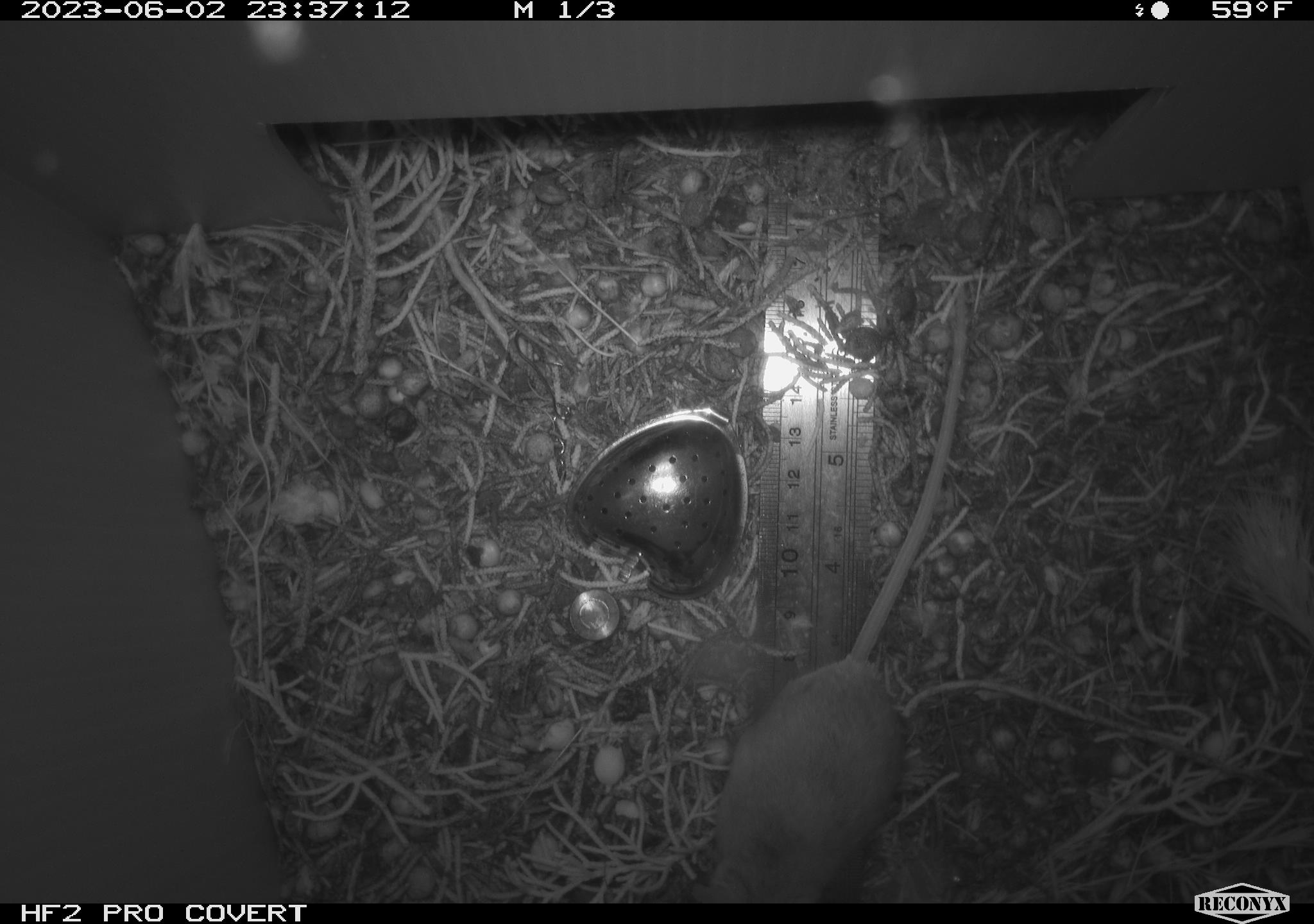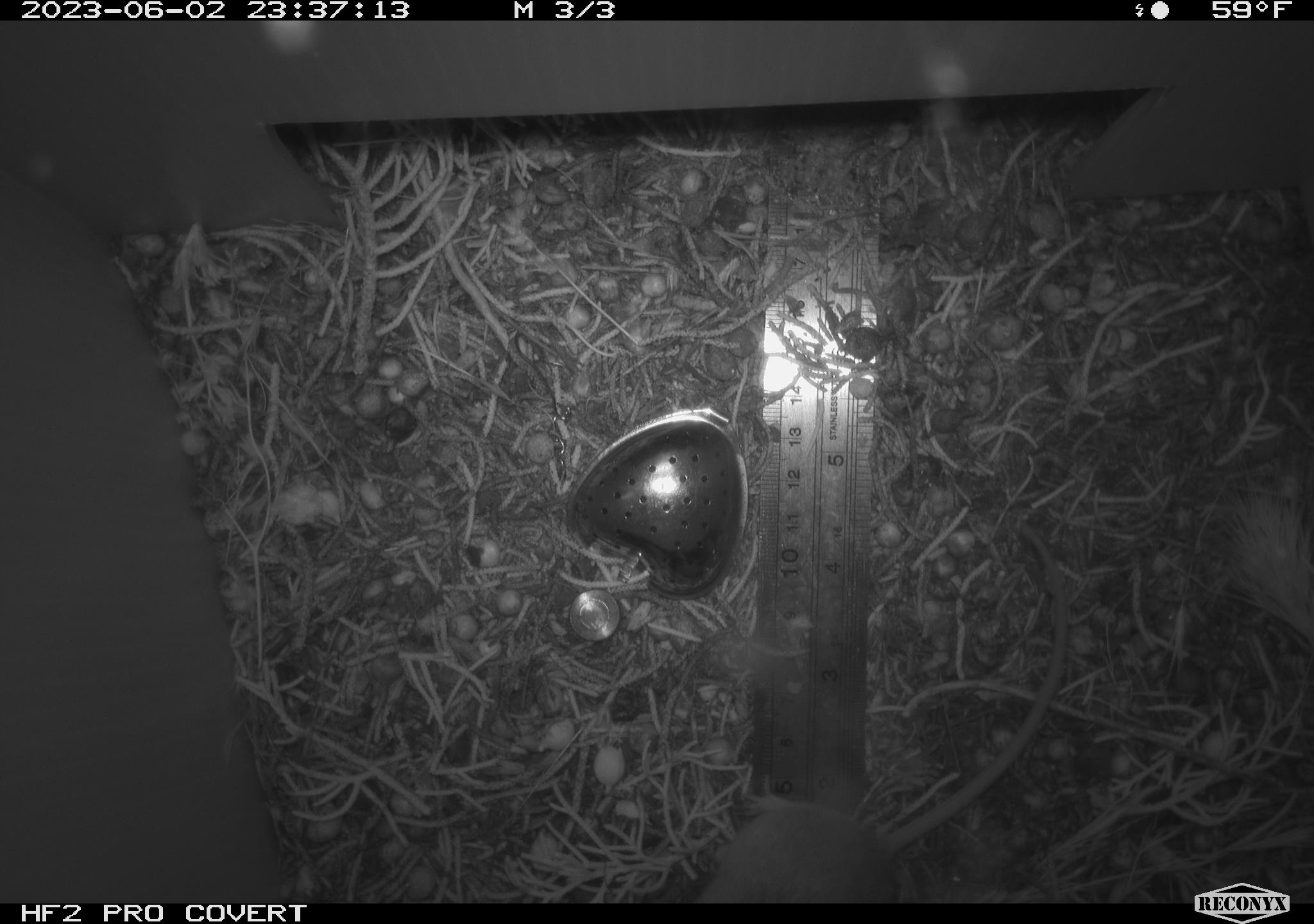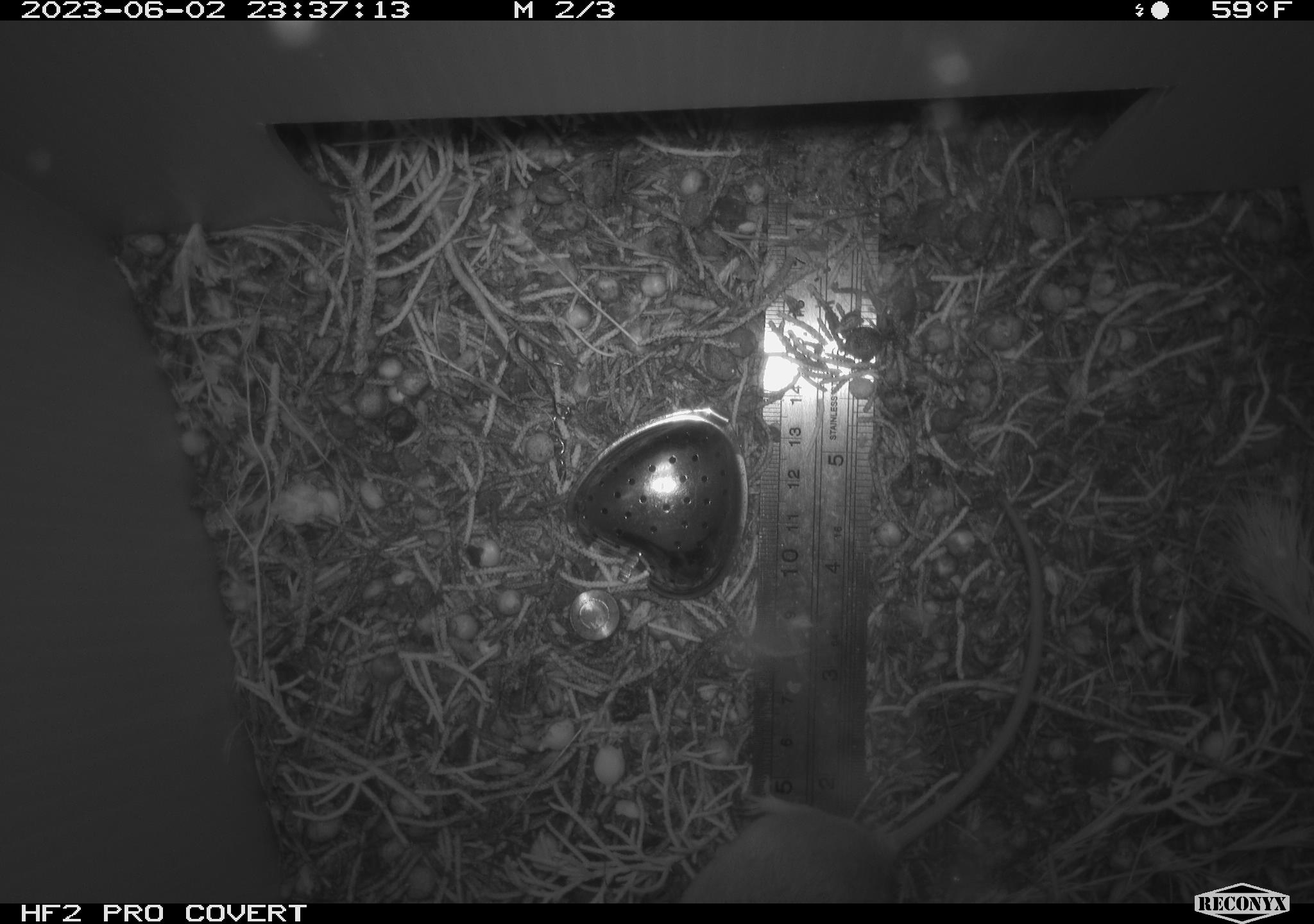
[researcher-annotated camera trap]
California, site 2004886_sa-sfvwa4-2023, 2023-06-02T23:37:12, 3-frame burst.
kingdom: Animalia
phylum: Chordata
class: Mammalia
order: Rodentia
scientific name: Rodentia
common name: mouse species